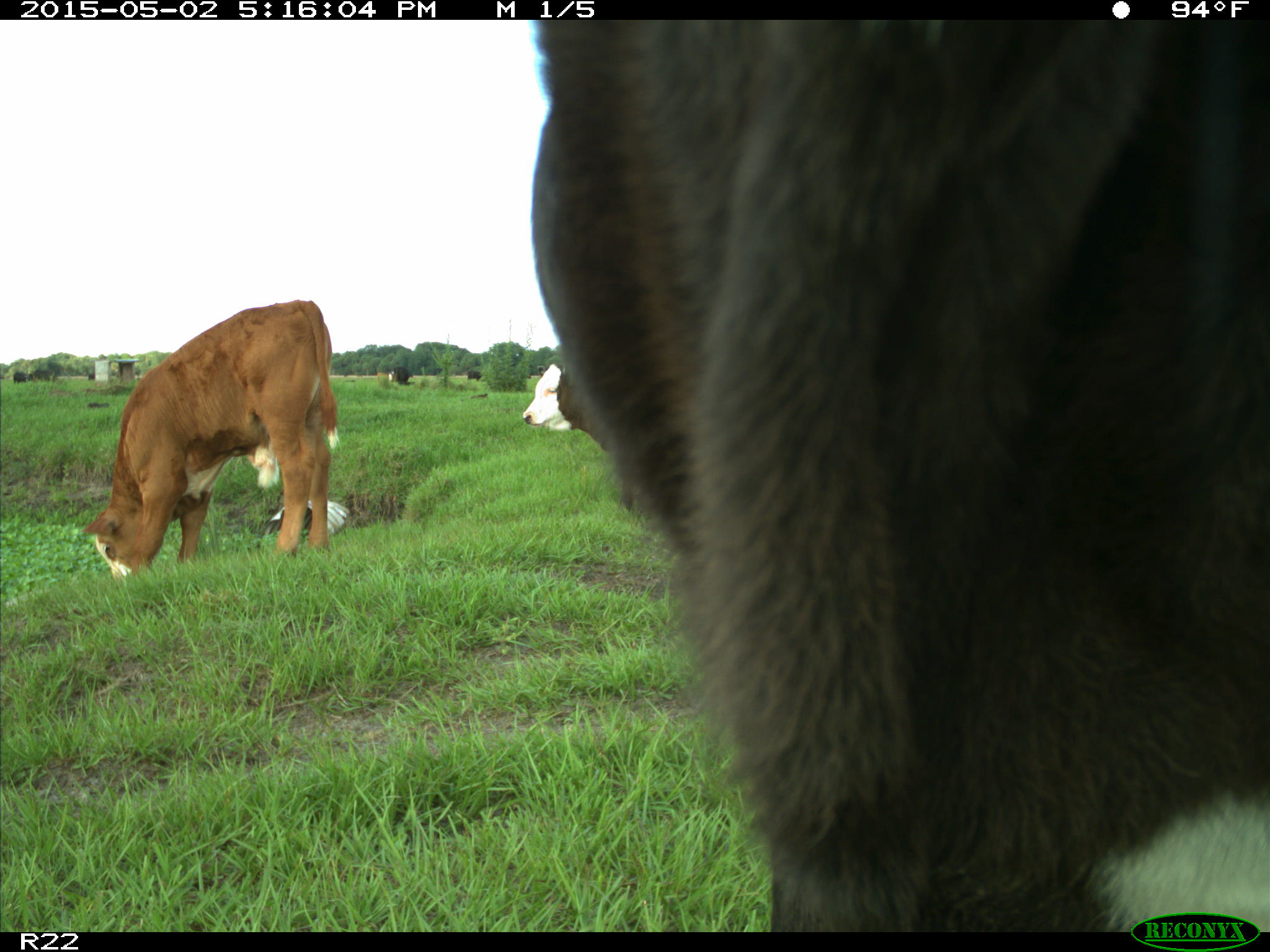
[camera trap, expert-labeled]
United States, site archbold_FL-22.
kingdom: Animalia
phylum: Chordata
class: Mammalia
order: Artiodactyla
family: Bovidae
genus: Bos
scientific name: Bos taurus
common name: domestic cow